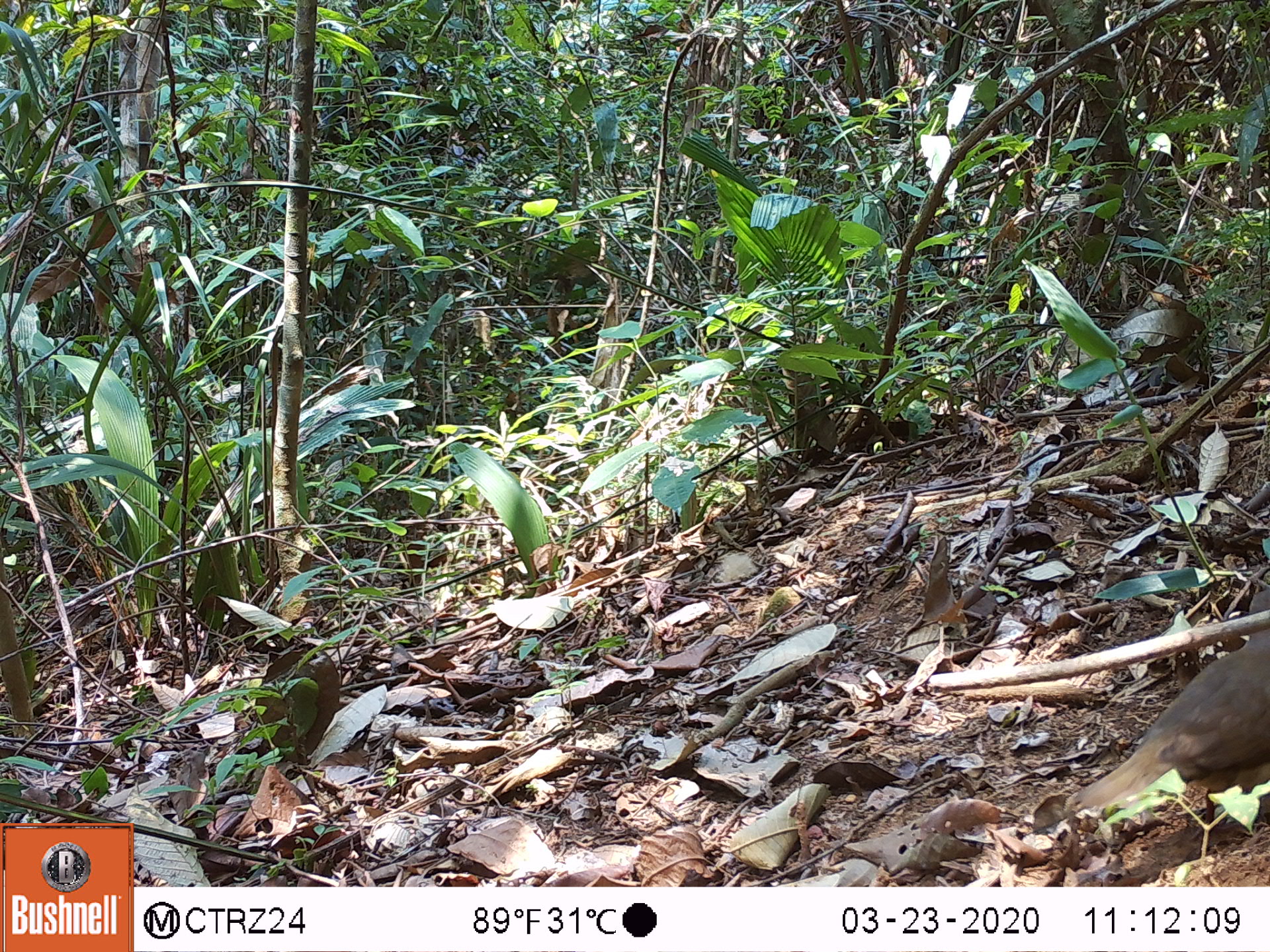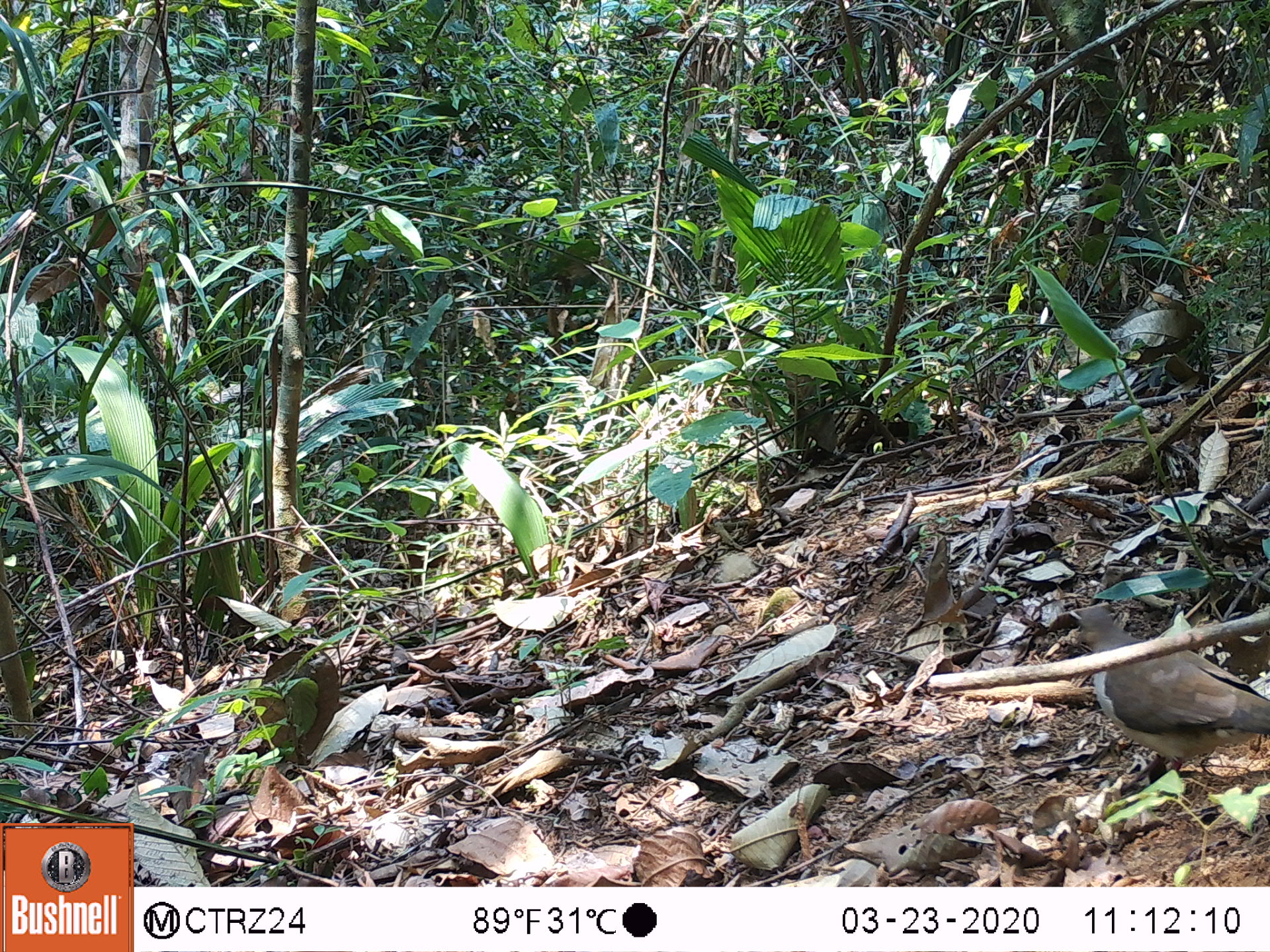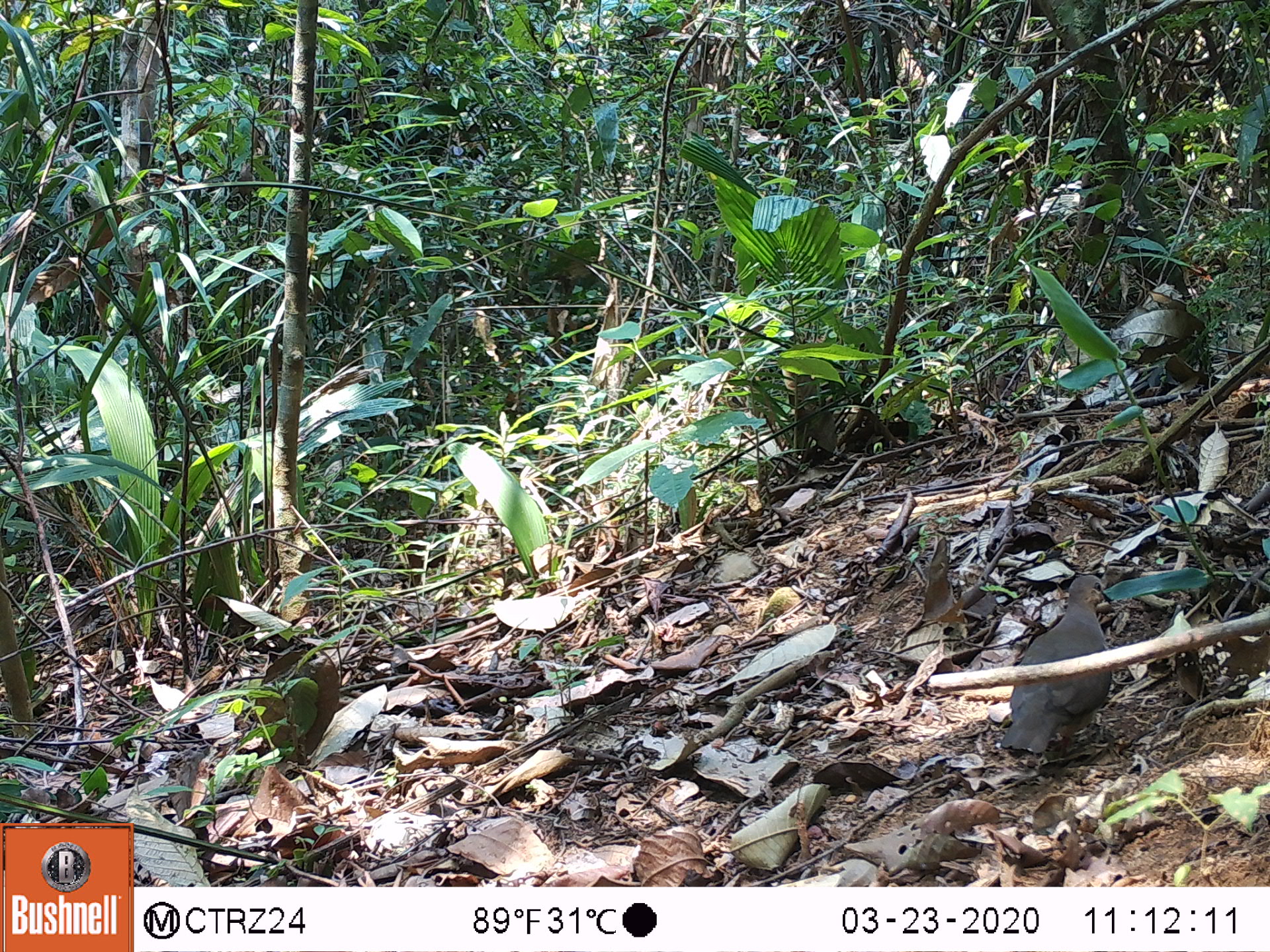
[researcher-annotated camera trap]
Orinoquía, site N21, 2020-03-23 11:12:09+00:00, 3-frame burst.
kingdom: Animalia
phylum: Chordata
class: Aves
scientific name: Aves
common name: bird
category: unknown bird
Unknown bird (bird) (Aves).